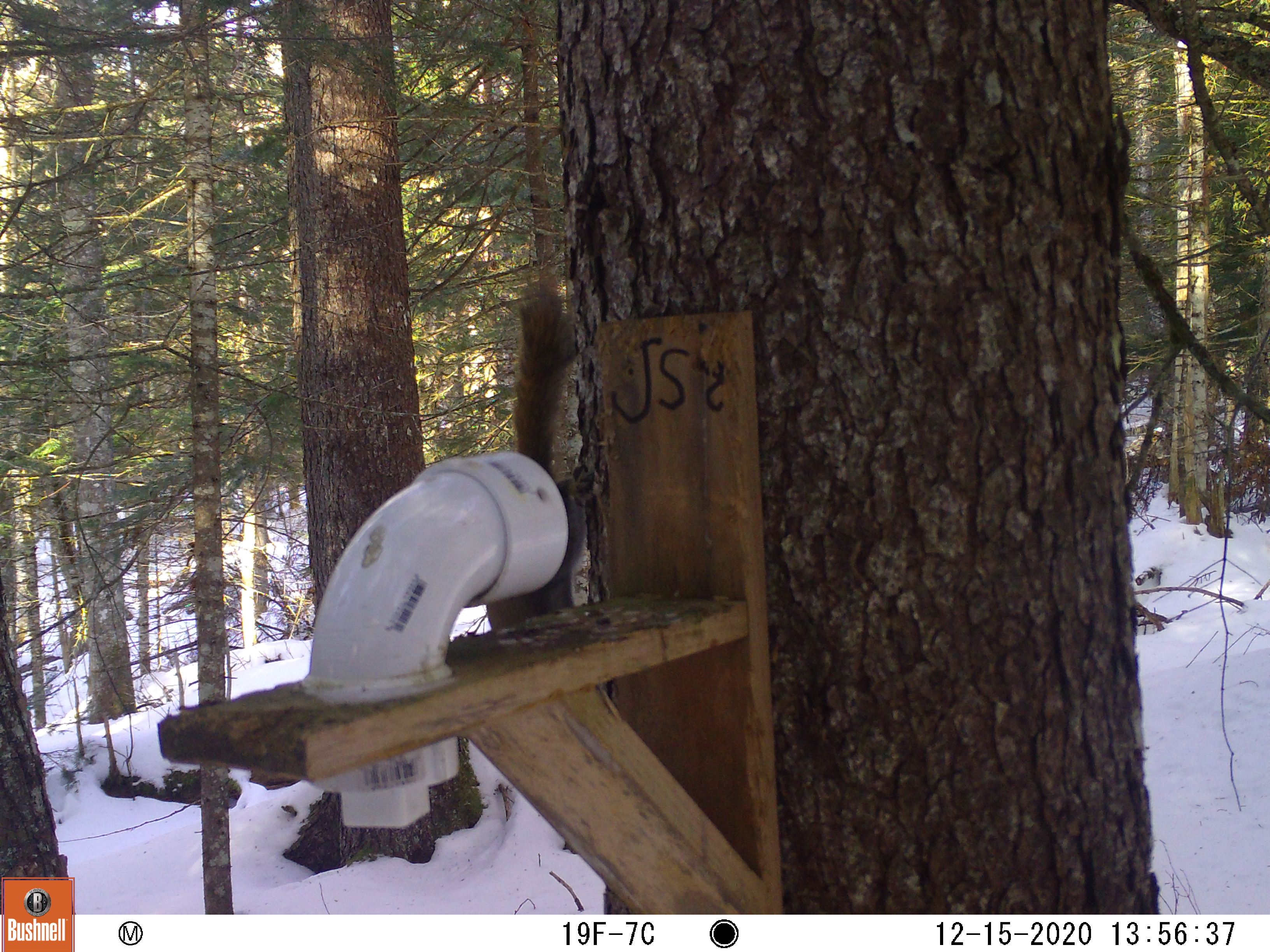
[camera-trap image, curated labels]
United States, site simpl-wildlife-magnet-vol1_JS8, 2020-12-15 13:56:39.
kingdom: Animalia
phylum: Chordata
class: Mammalia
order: Rodentia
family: Sciuridae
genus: Tamiasciurus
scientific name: Tamiasciurus hudsonicus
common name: red squirrel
Red squirrel (Tamiasciurus hudsonicus).